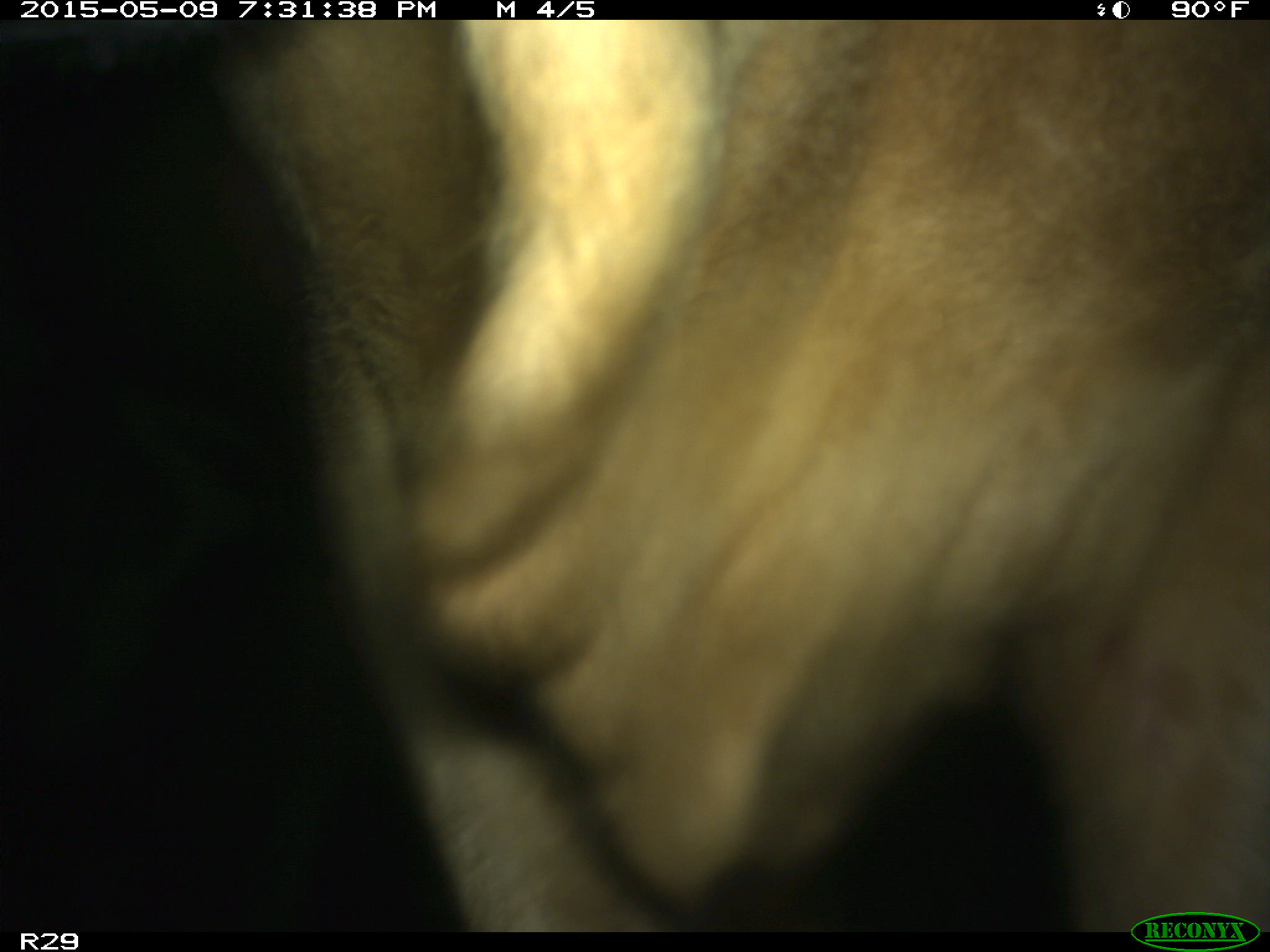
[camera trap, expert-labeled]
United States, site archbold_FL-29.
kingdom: Animalia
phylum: Chordata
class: Mammalia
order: Artiodactyla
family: Bovidae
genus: Bos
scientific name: Bos taurus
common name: domestic cow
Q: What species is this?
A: Bos taurus (domestic cow).